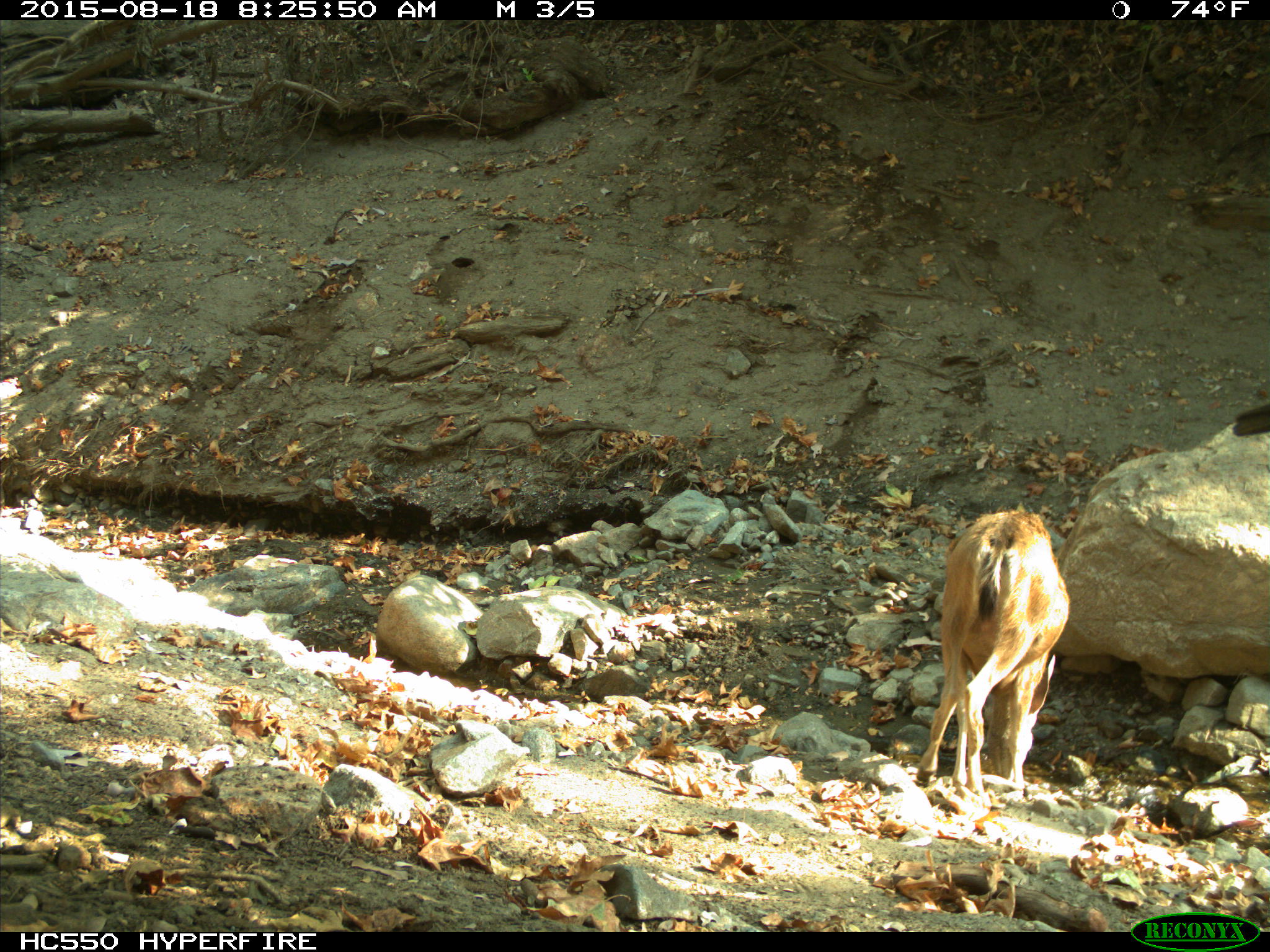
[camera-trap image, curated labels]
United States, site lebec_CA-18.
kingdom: Animalia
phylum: Chordata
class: Mammalia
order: Artiodactyla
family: Cervidae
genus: Odocoileus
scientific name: Odocoileus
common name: deer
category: unidentified deer